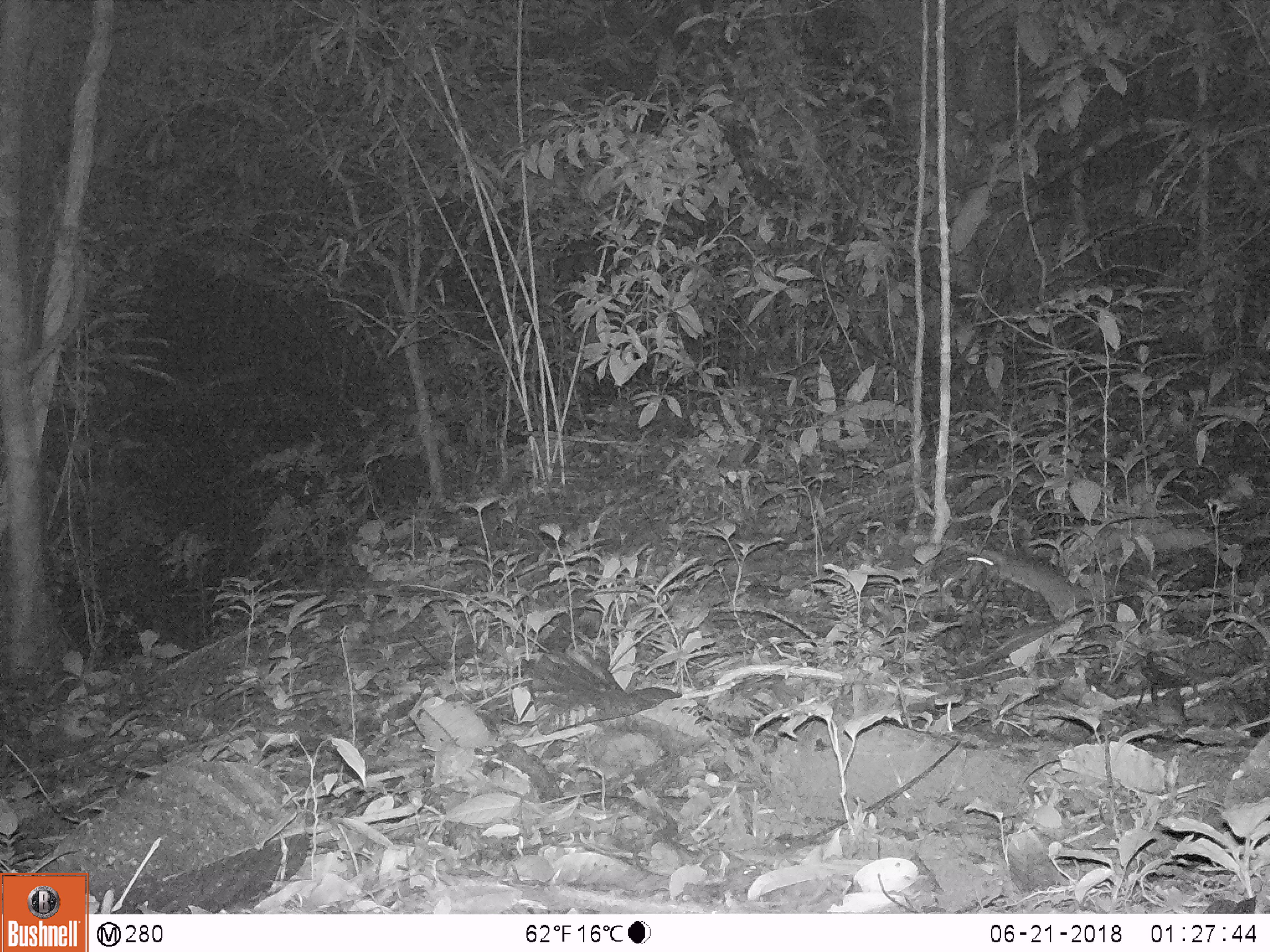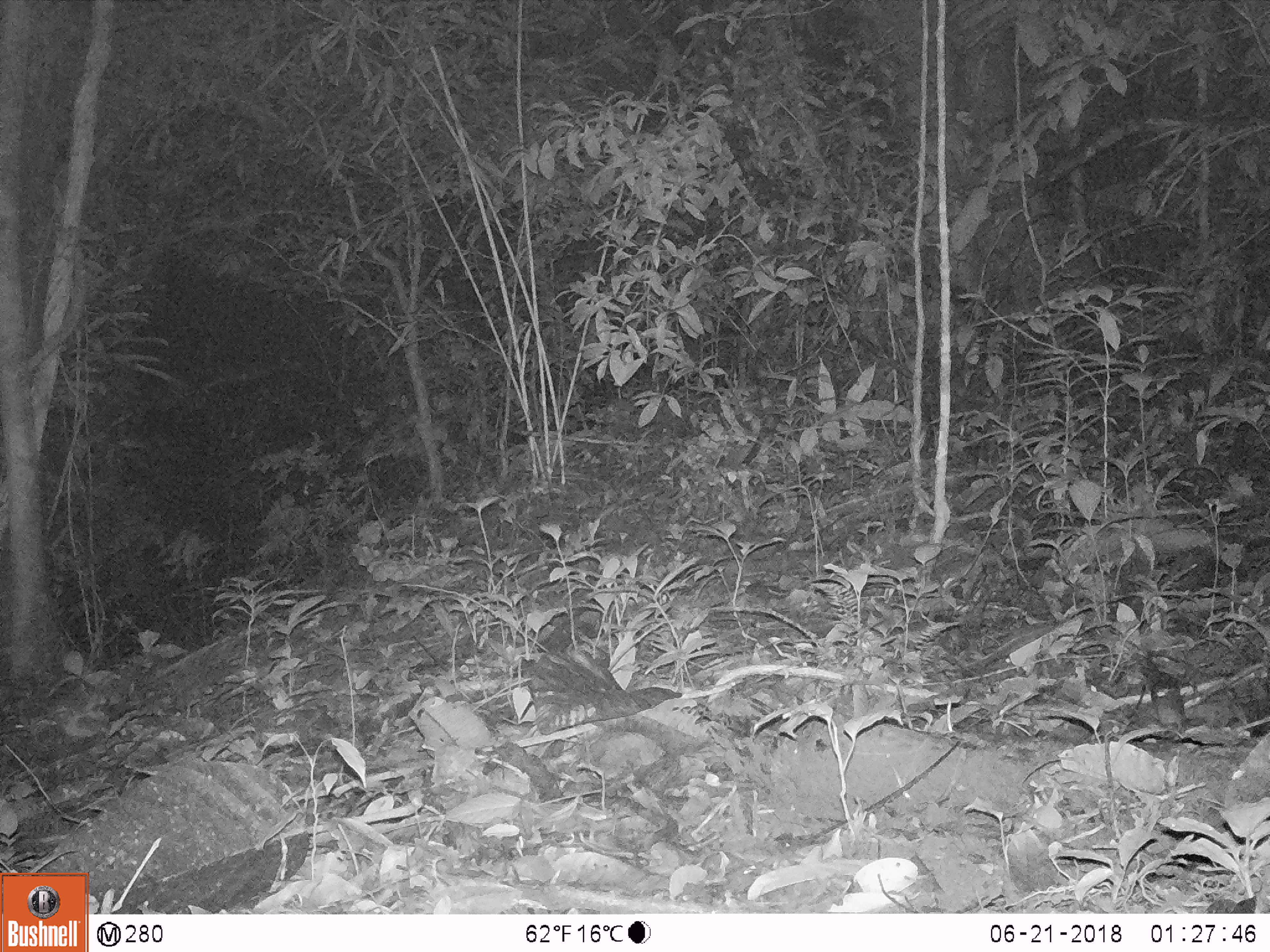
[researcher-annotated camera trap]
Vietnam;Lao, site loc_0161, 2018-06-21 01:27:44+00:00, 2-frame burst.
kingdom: Animalia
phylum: Chordata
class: Mammalia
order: Rodentia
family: Muridae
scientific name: Muridae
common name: old-world mice and rats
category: unidentified murid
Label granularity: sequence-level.